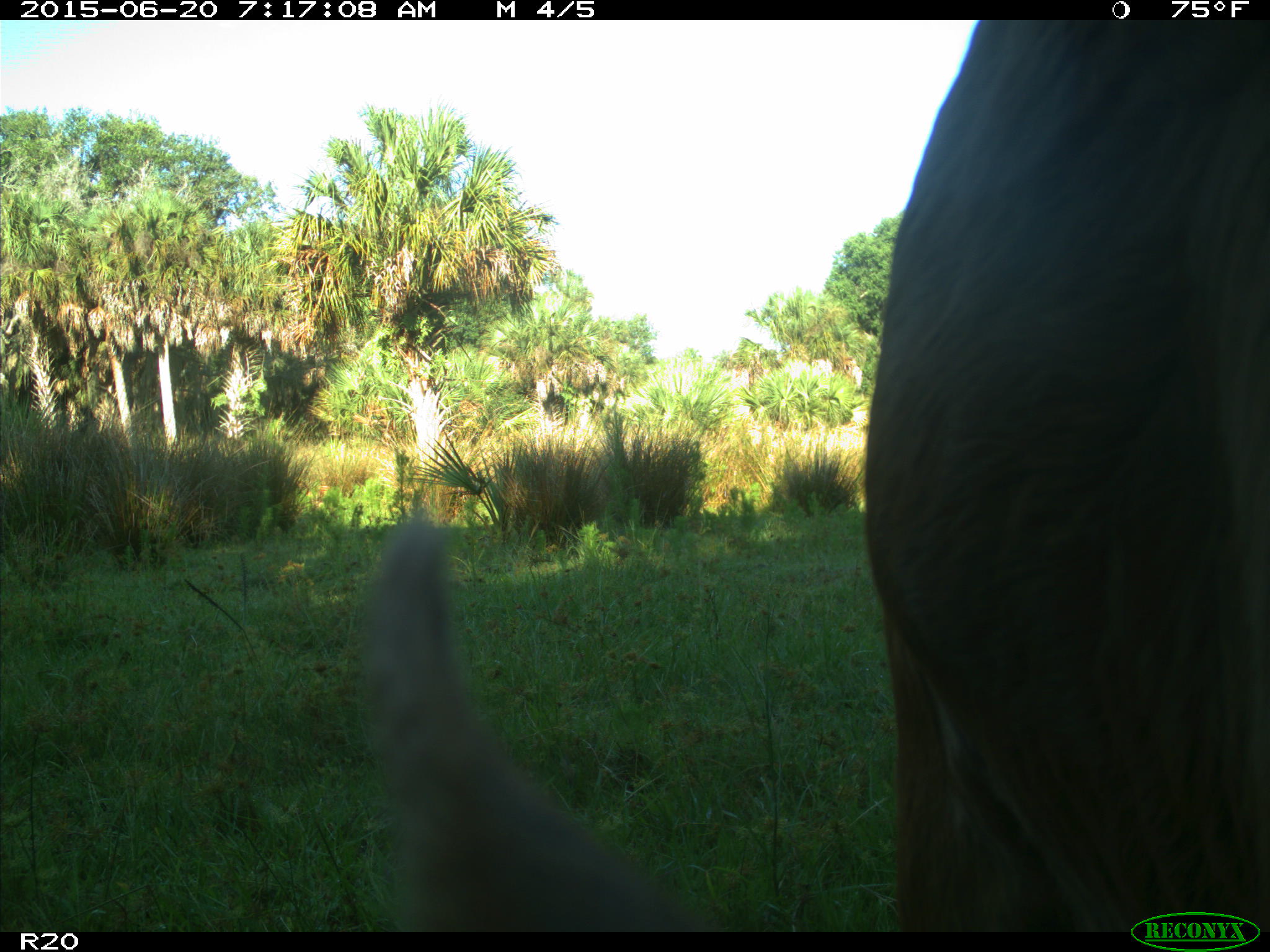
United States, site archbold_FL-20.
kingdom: Animalia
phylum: Chordata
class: Mammalia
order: Artiodactyla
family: Bovidae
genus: Bos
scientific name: Bos taurus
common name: domestic cow